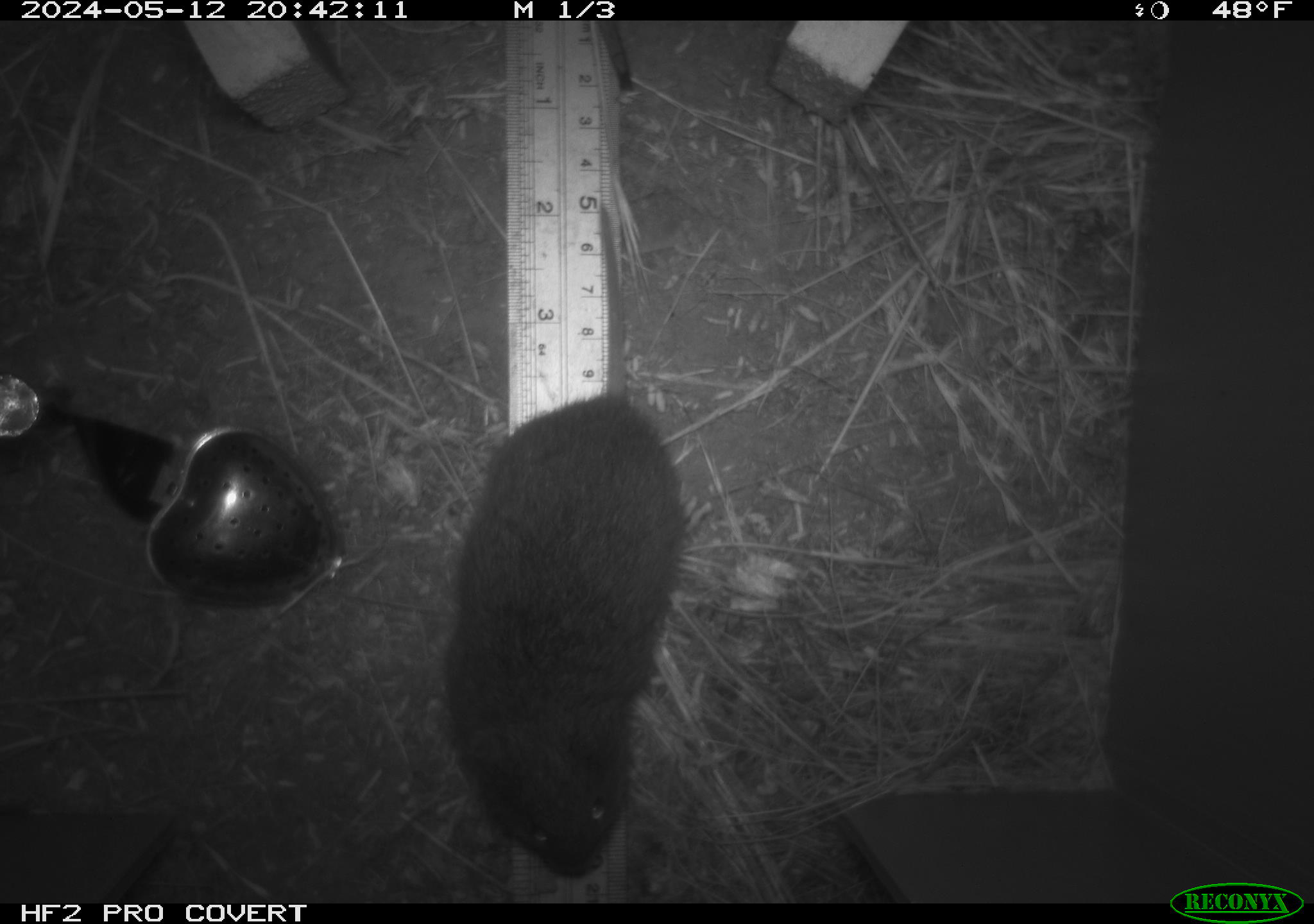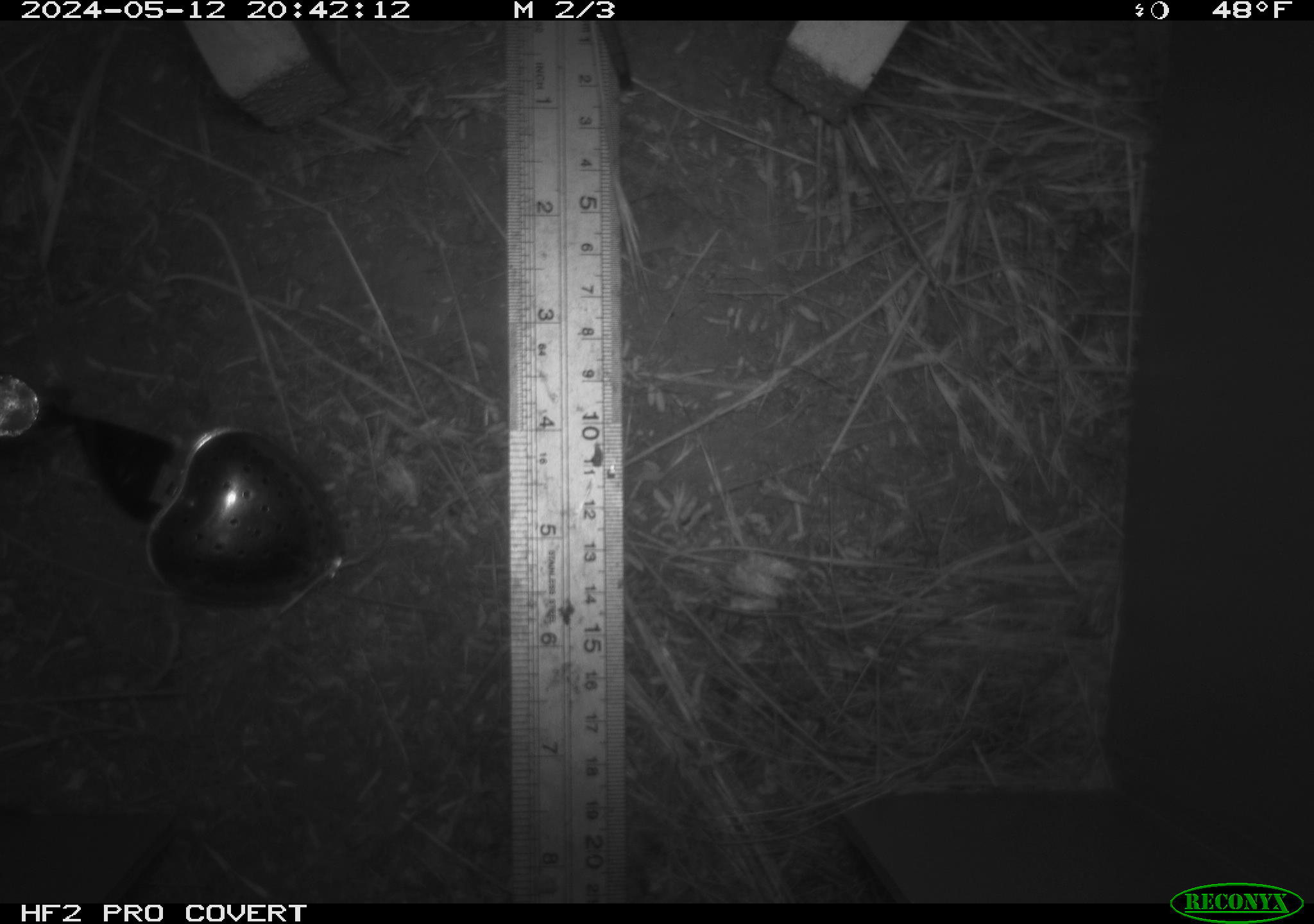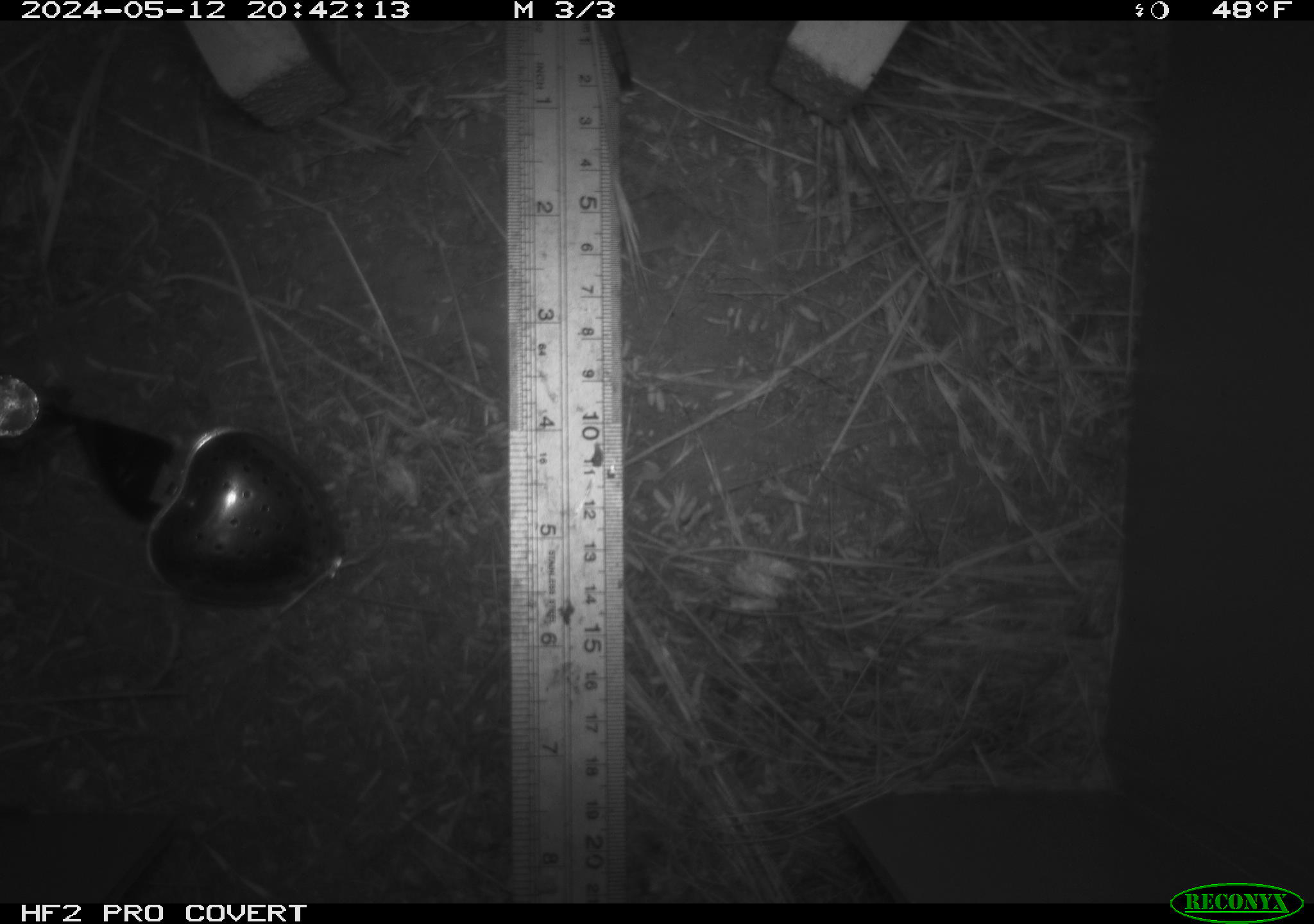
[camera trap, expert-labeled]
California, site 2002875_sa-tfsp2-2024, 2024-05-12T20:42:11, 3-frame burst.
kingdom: Animalia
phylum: Chordata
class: Mammalia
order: Rodentia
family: Cricetidae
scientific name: Arvicolinae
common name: voles, lemmings, and muskrats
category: arvicolinae subfamily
Arvicolinae subfamily (voles, lemmings, and muskrats) (Arvicolinae).